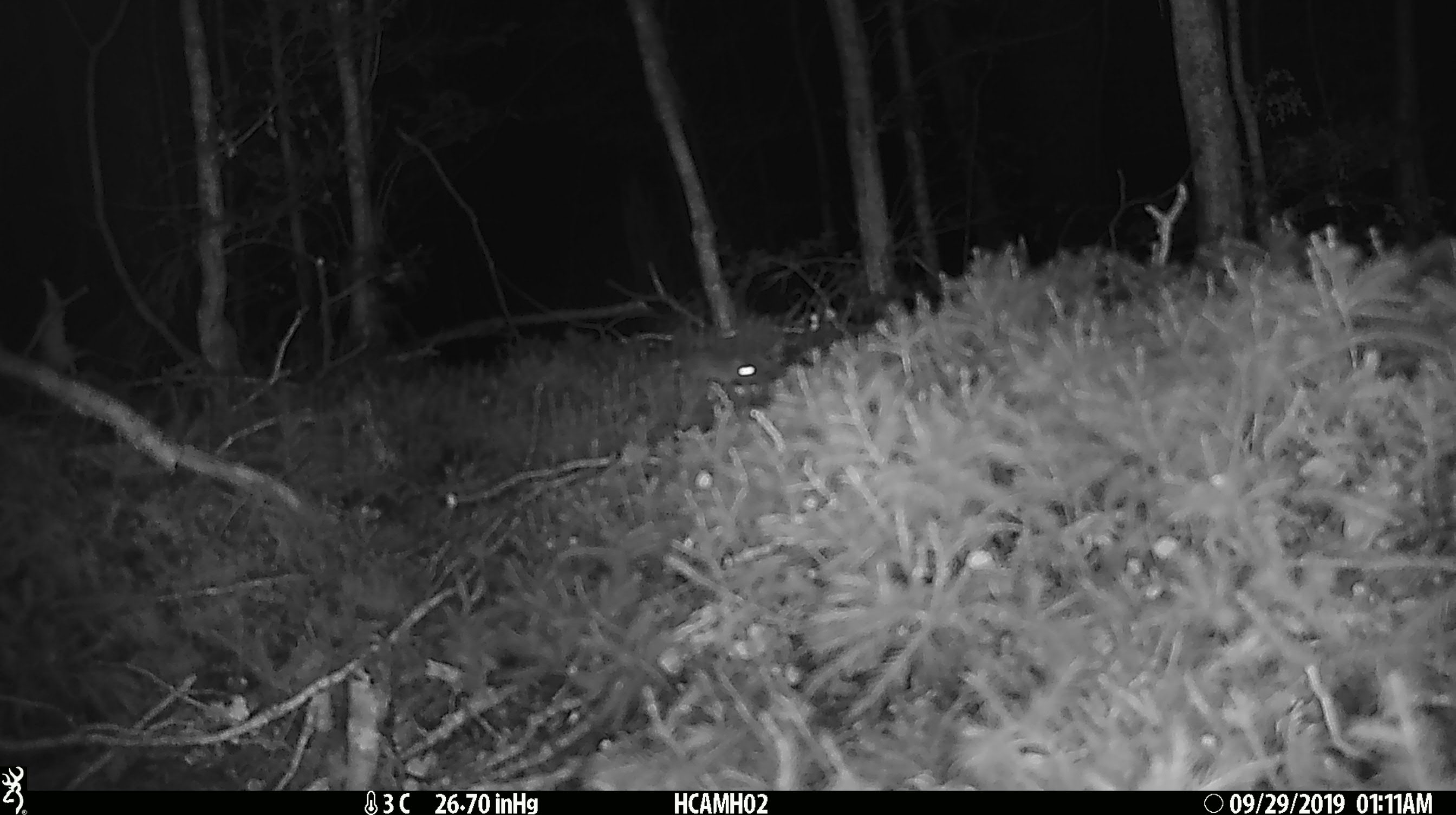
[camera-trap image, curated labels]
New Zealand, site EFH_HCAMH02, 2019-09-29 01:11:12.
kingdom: Animalia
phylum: Chordata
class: Mammalia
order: Rodentia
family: Muridae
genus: Mus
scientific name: Mus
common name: mouse